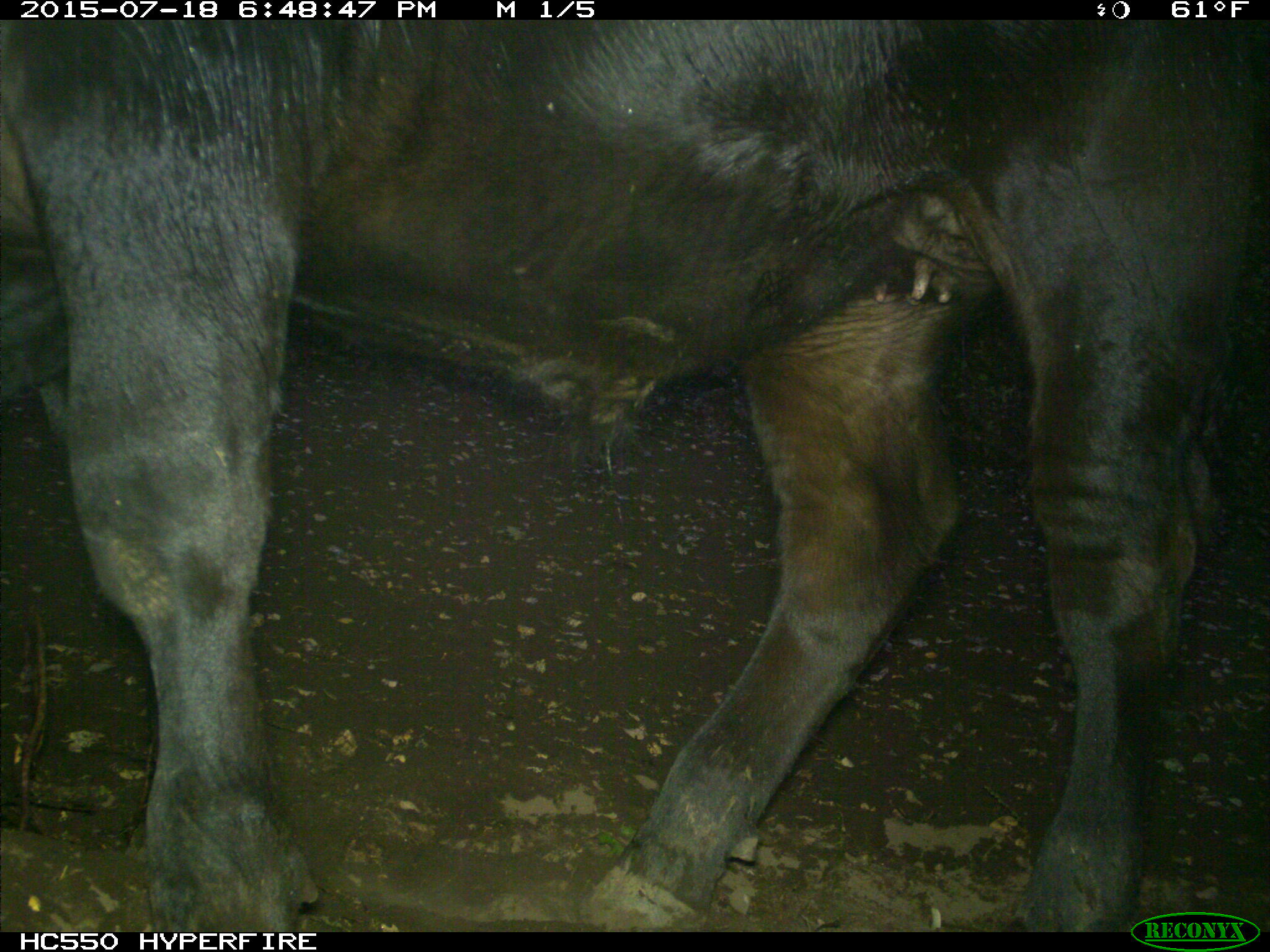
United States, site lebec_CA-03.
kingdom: Animalia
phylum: Chordata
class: Mammalia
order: Artiodactyla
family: Bovidae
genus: Bos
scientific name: Bos taurus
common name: domestic cow